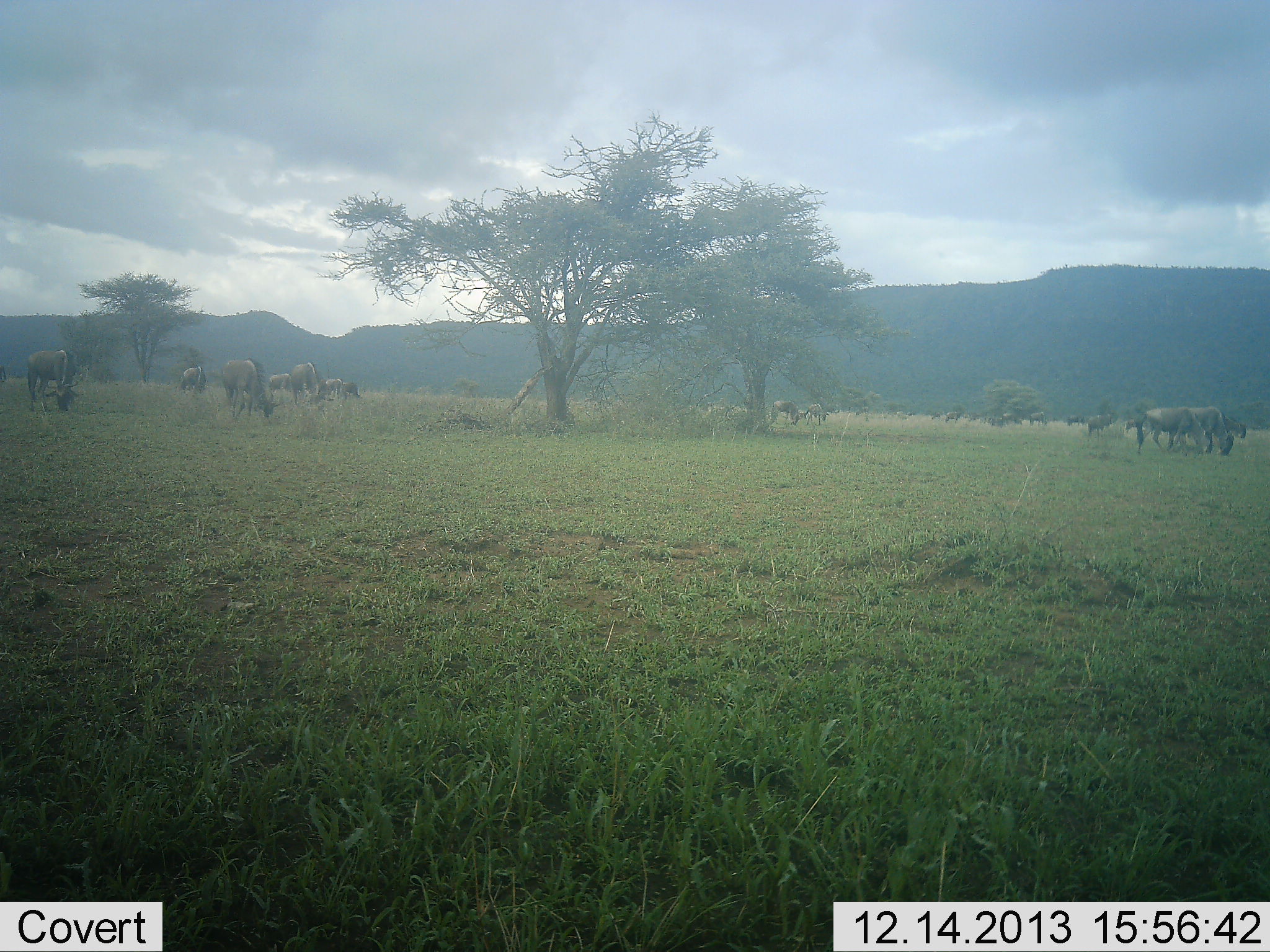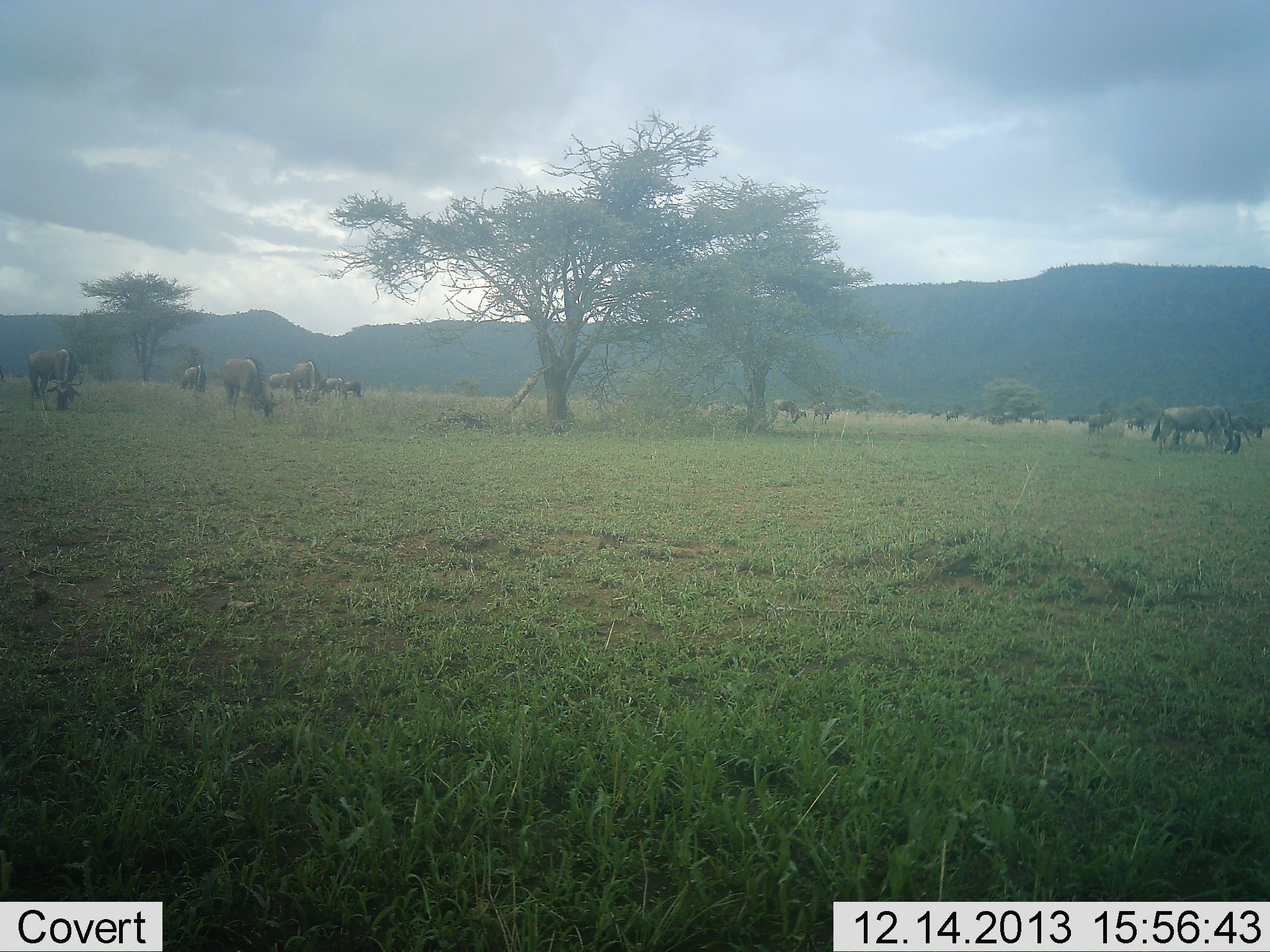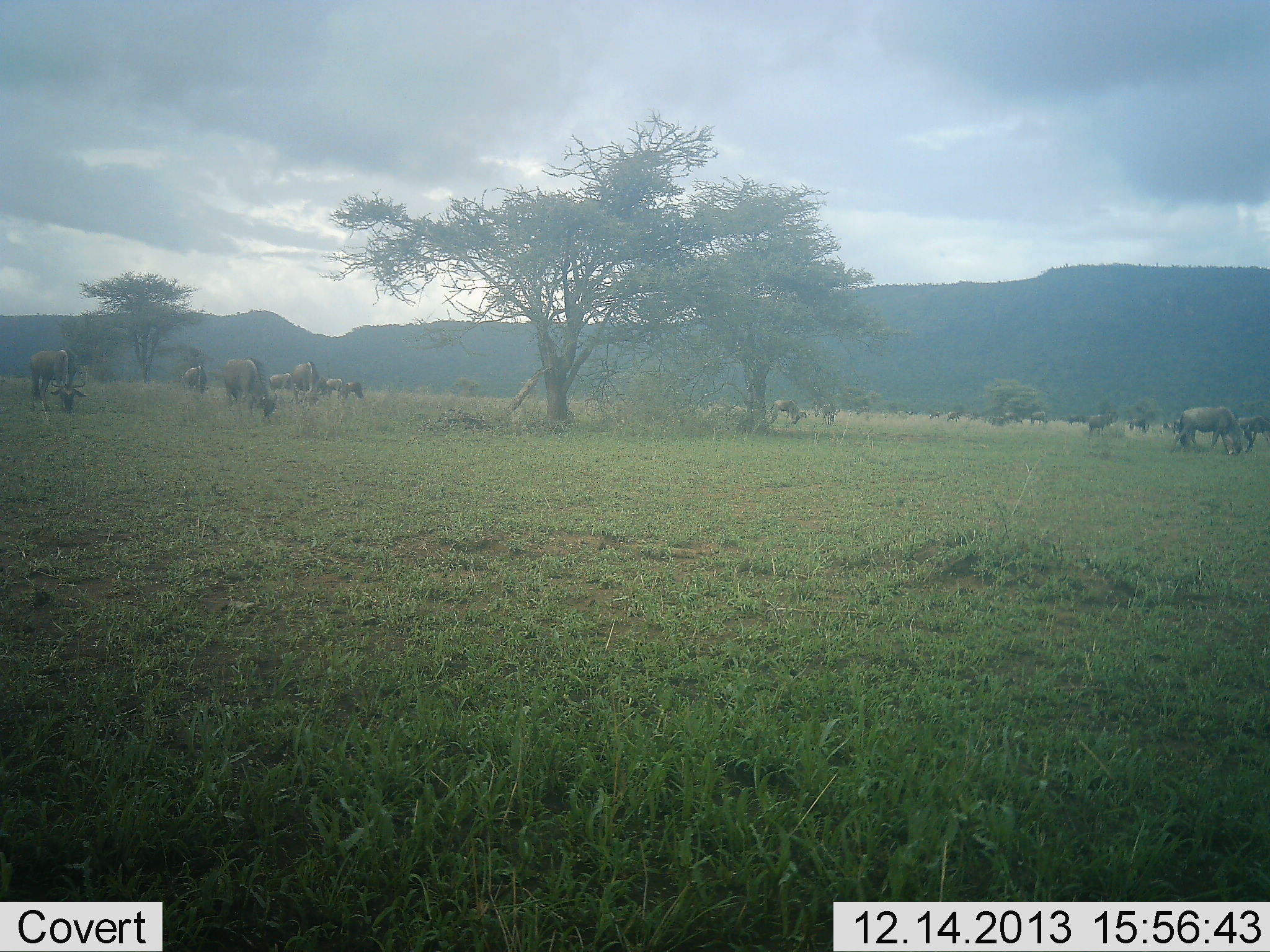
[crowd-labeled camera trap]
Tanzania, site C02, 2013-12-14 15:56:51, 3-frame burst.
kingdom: Animalia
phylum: Chordata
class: Mammalia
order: Artiodactyla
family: Bovidae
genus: Connochaetes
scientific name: Connochaetes taurinus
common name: blue wildebeest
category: wildebeest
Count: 11-50.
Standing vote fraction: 30%.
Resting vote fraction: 0%.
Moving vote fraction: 40%.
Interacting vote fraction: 0%.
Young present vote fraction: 0%.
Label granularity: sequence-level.